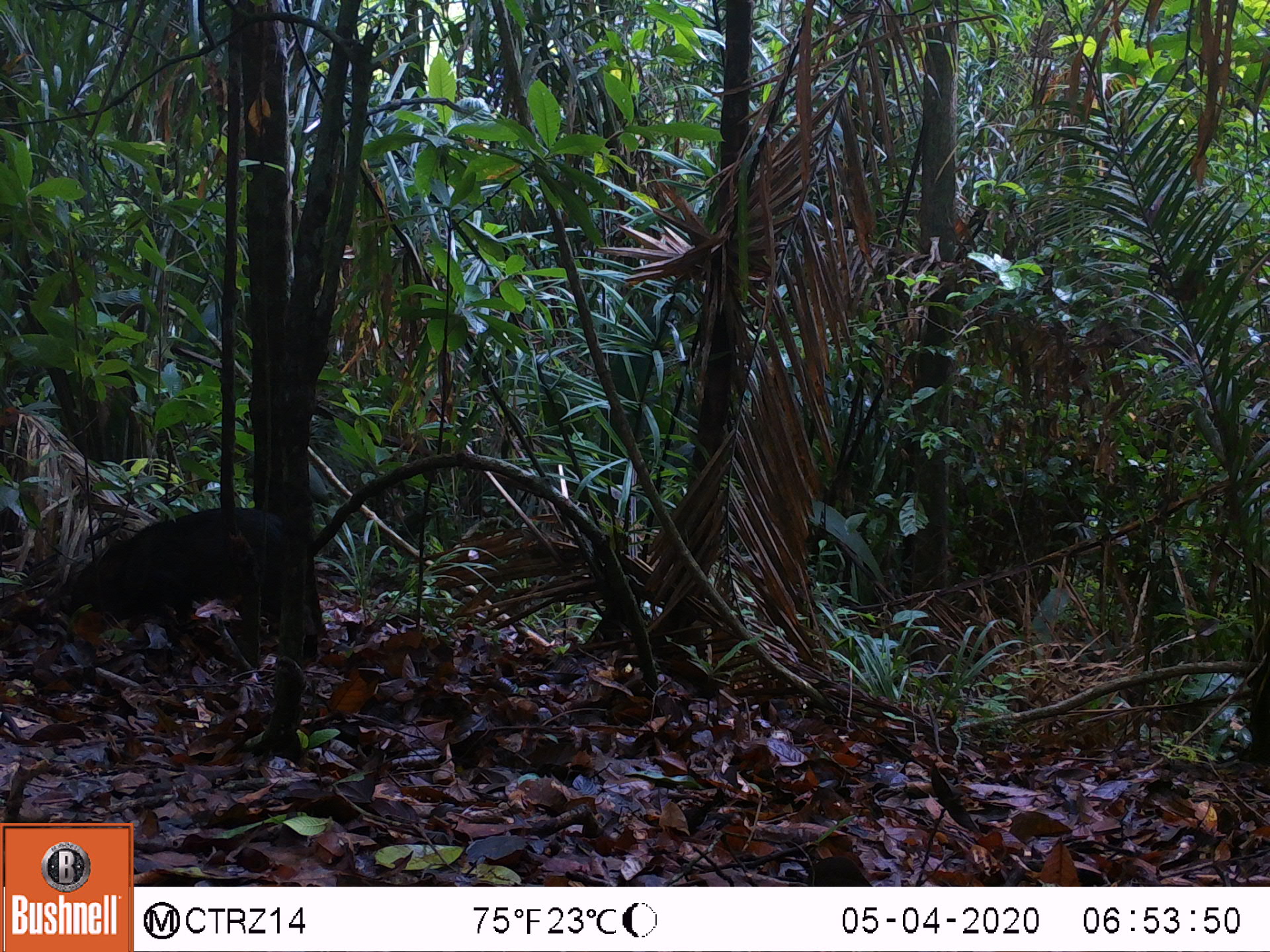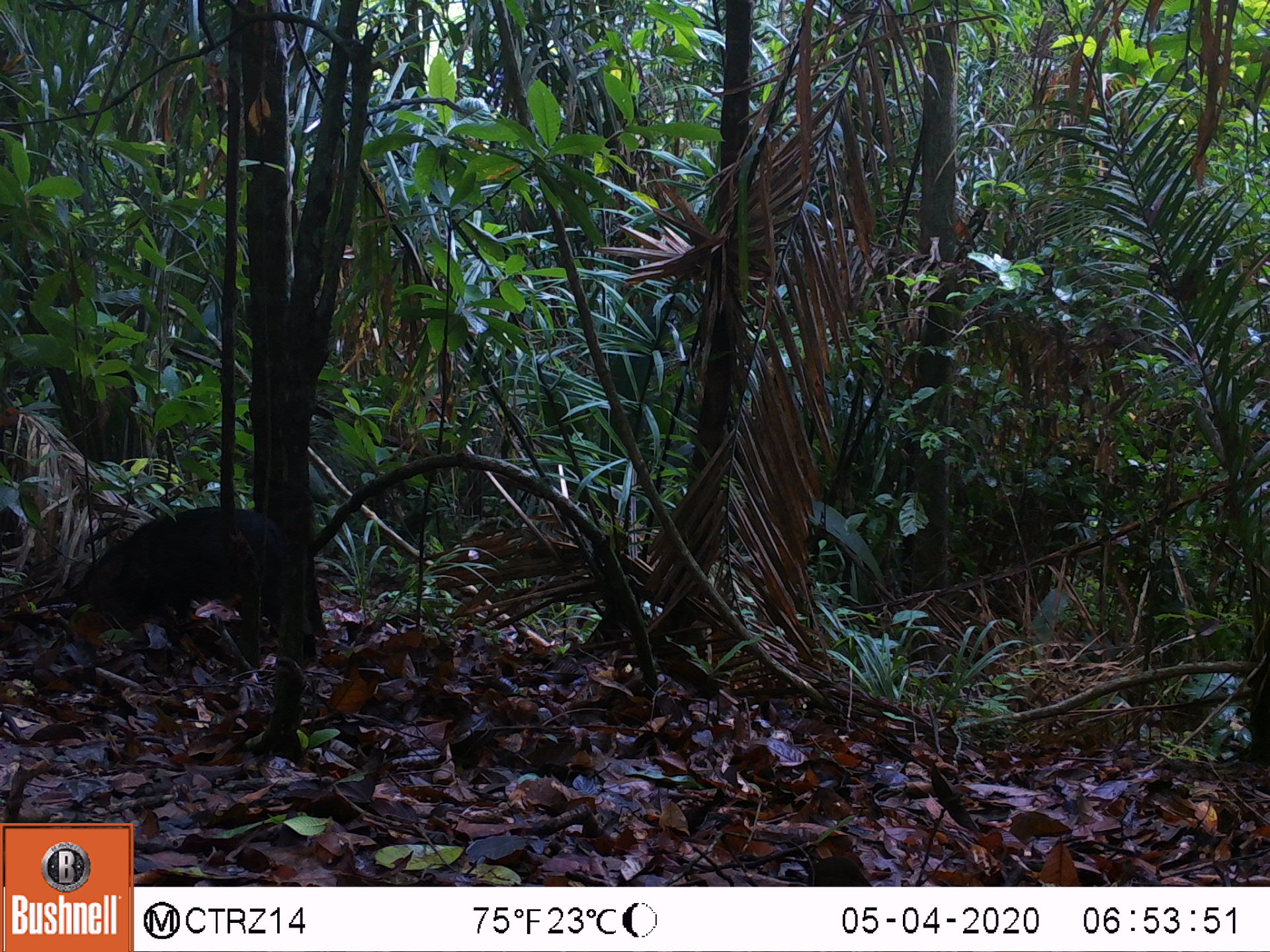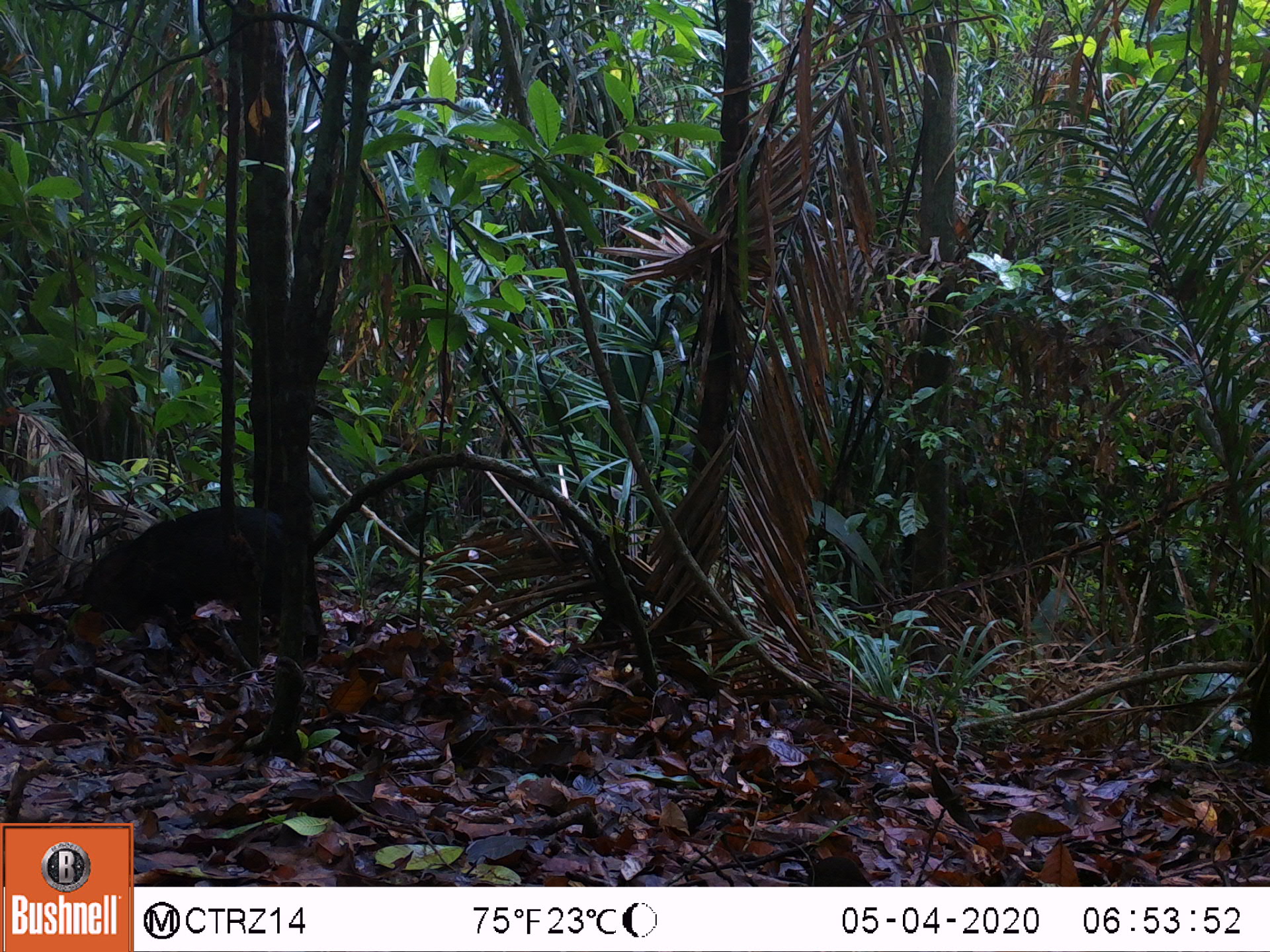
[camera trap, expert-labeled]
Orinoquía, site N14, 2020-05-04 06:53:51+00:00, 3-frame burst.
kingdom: Animalia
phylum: Chordata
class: Mammalia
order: Artiodactyla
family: Tayassuidae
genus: Pecari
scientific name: Pecari tajacu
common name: collared peccary